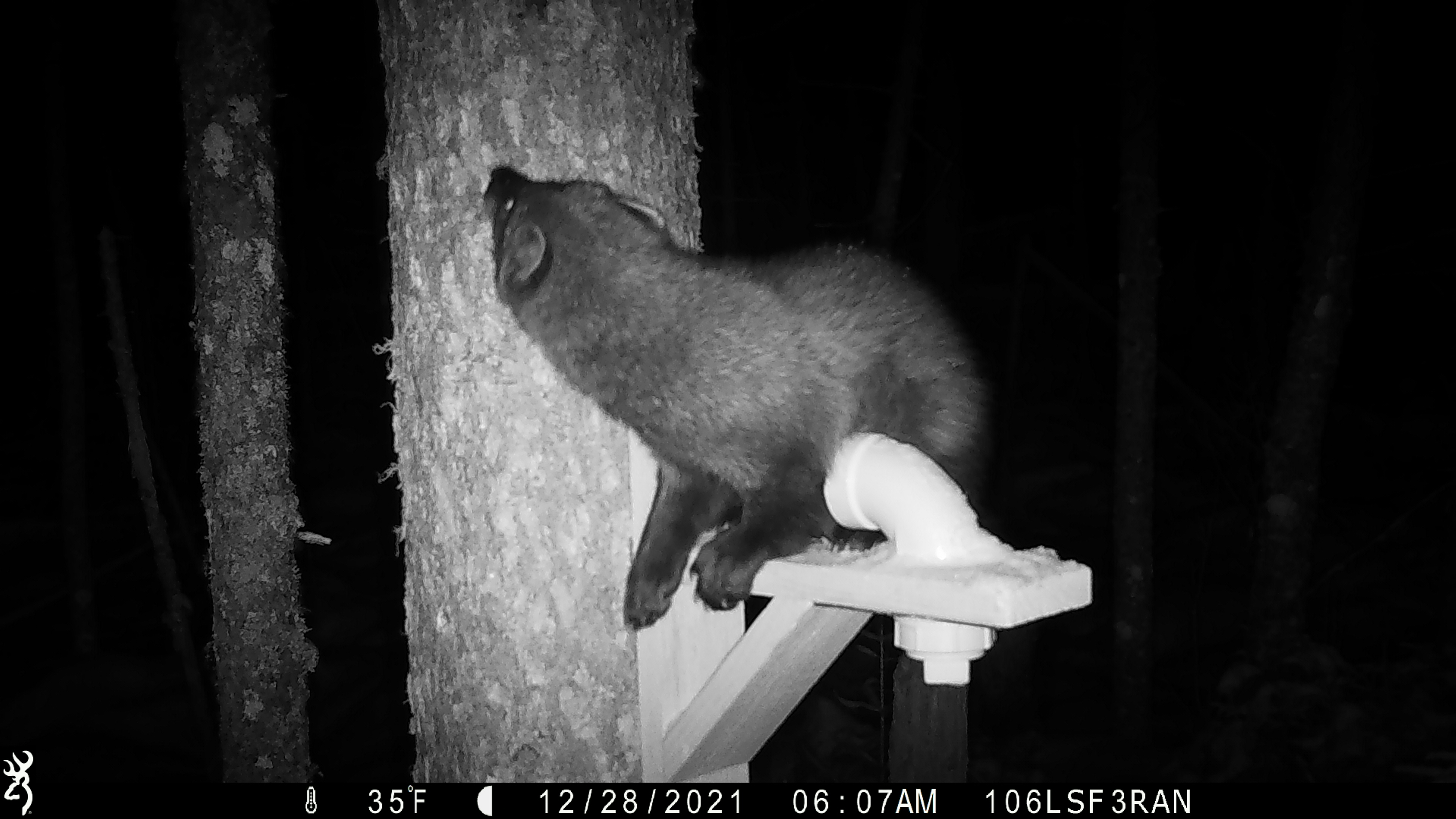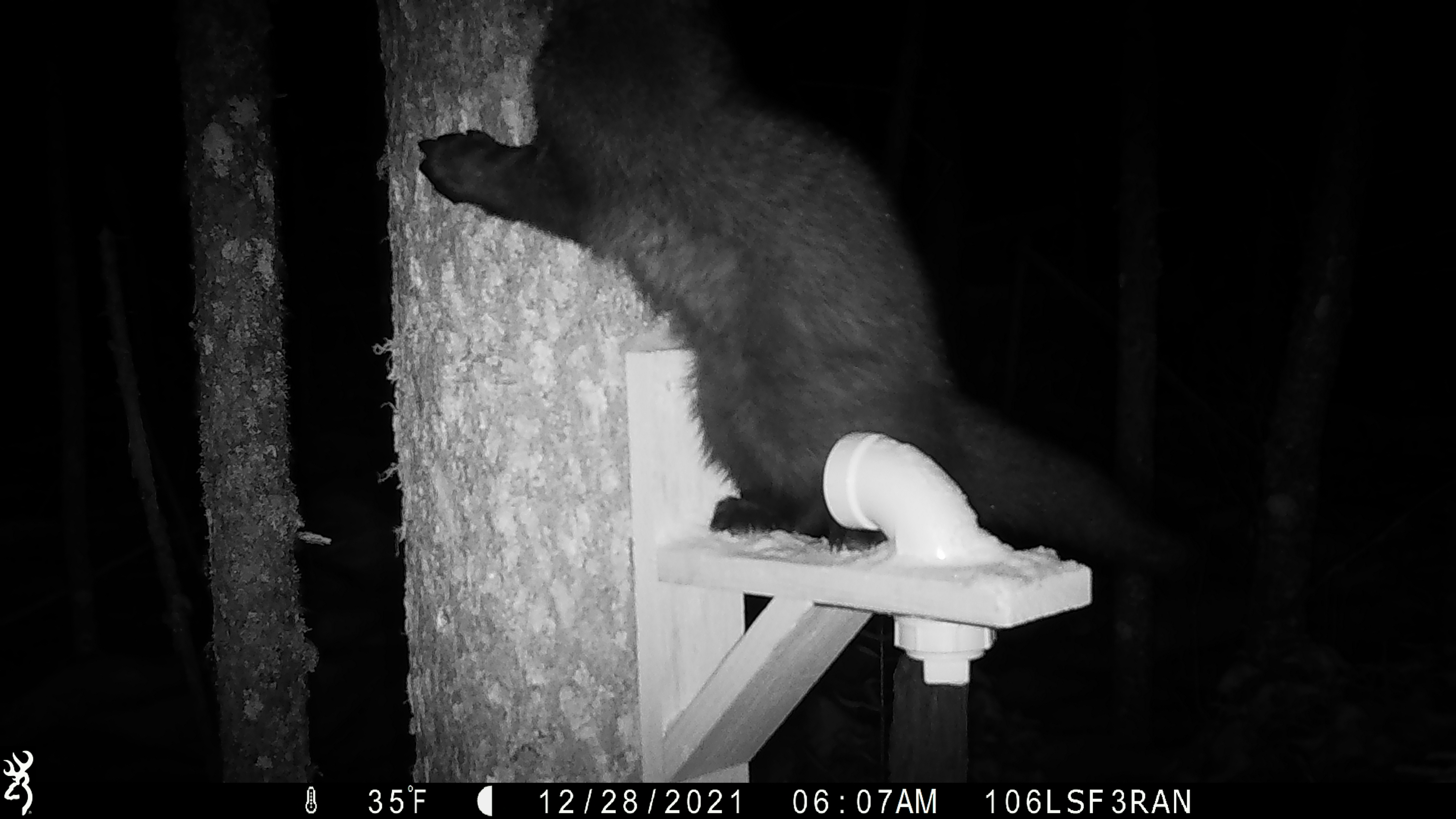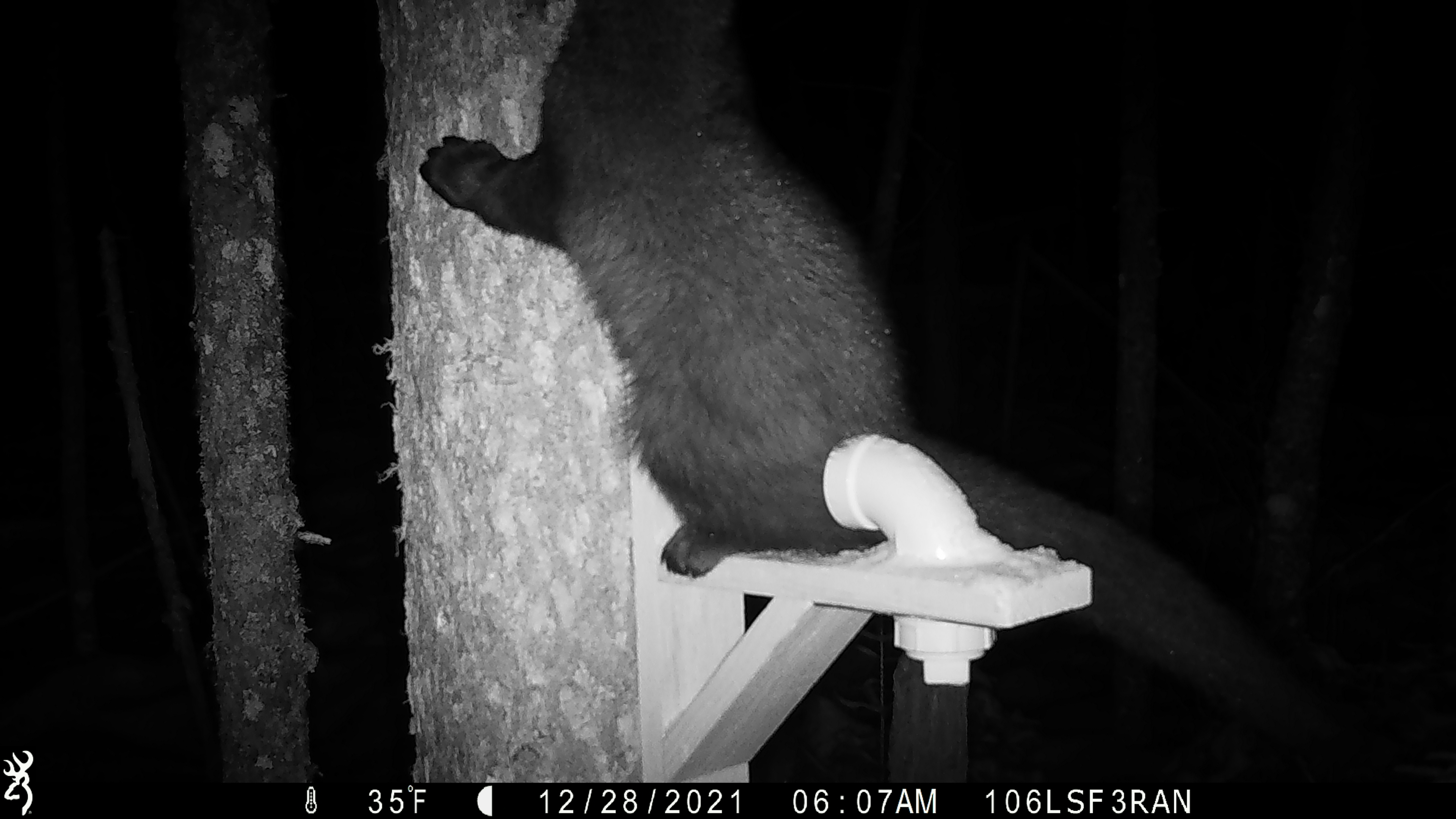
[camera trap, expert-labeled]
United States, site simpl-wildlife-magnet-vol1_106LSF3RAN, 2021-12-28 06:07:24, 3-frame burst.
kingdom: Animalia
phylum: Chordata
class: Mammalia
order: Carnivora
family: Mustelidae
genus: Pekania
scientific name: Pekania pennanti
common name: fisher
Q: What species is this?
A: Fisher (Pekania pennanti).